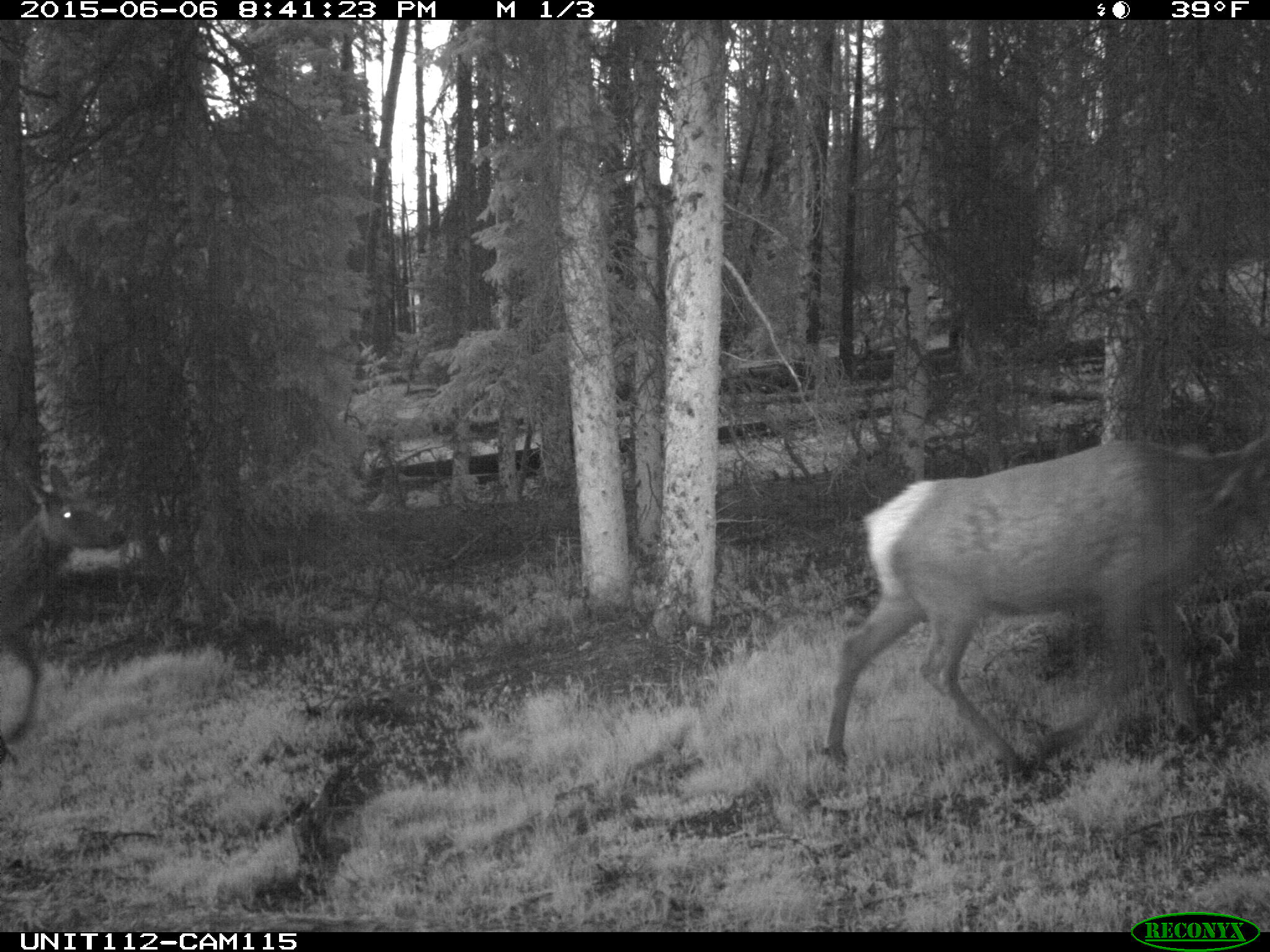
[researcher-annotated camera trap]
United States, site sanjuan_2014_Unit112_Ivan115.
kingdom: Animalia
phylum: Chordata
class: Mammalia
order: Artiodactyla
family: Cervidae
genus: Cervus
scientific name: Cervus elaphus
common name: red deer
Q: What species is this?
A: Cervus elaphus (red deer).